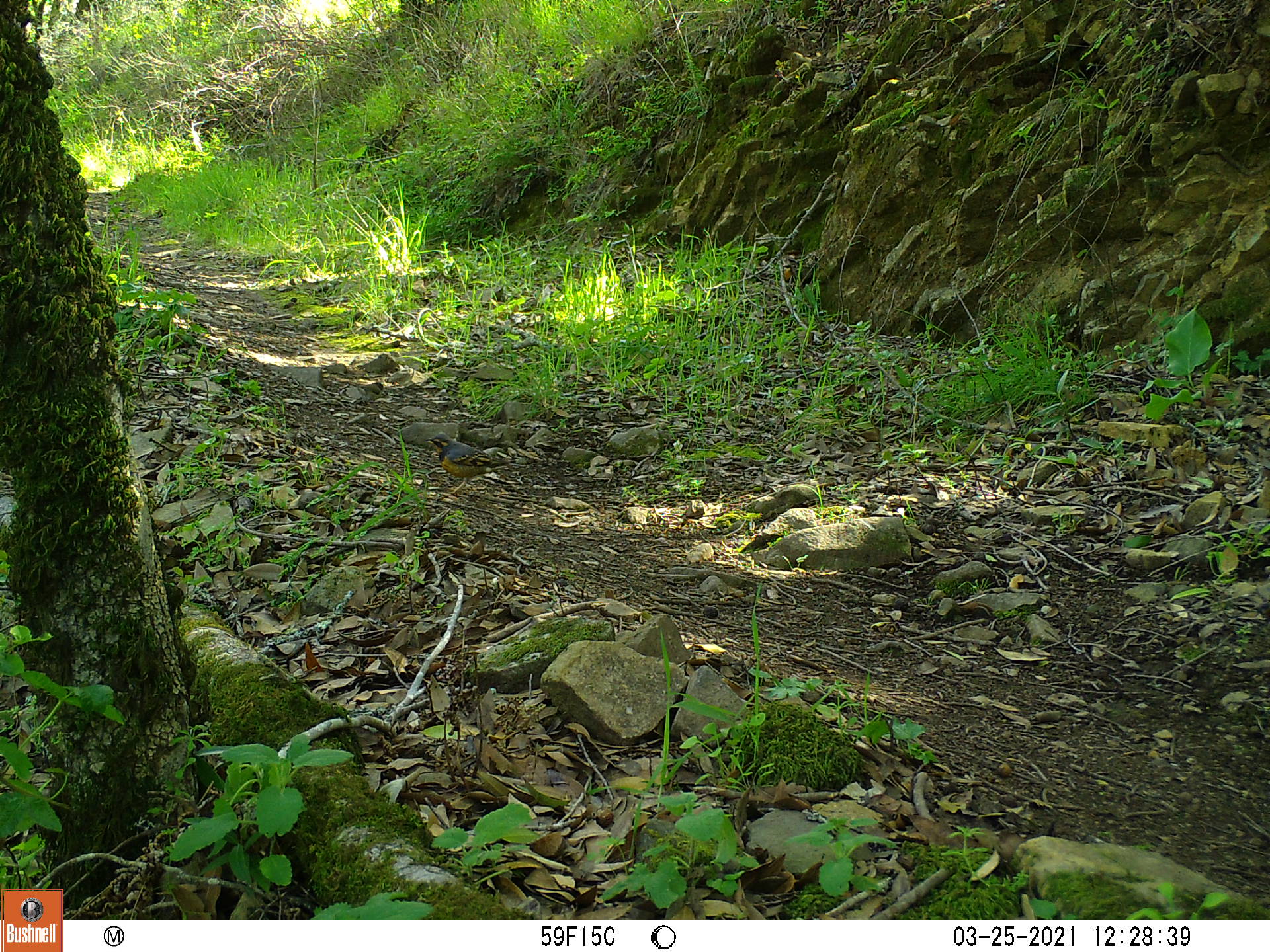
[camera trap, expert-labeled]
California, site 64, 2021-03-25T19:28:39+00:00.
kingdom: Animalia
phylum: Chordata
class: Aves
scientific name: Aves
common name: bird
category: unknown bird